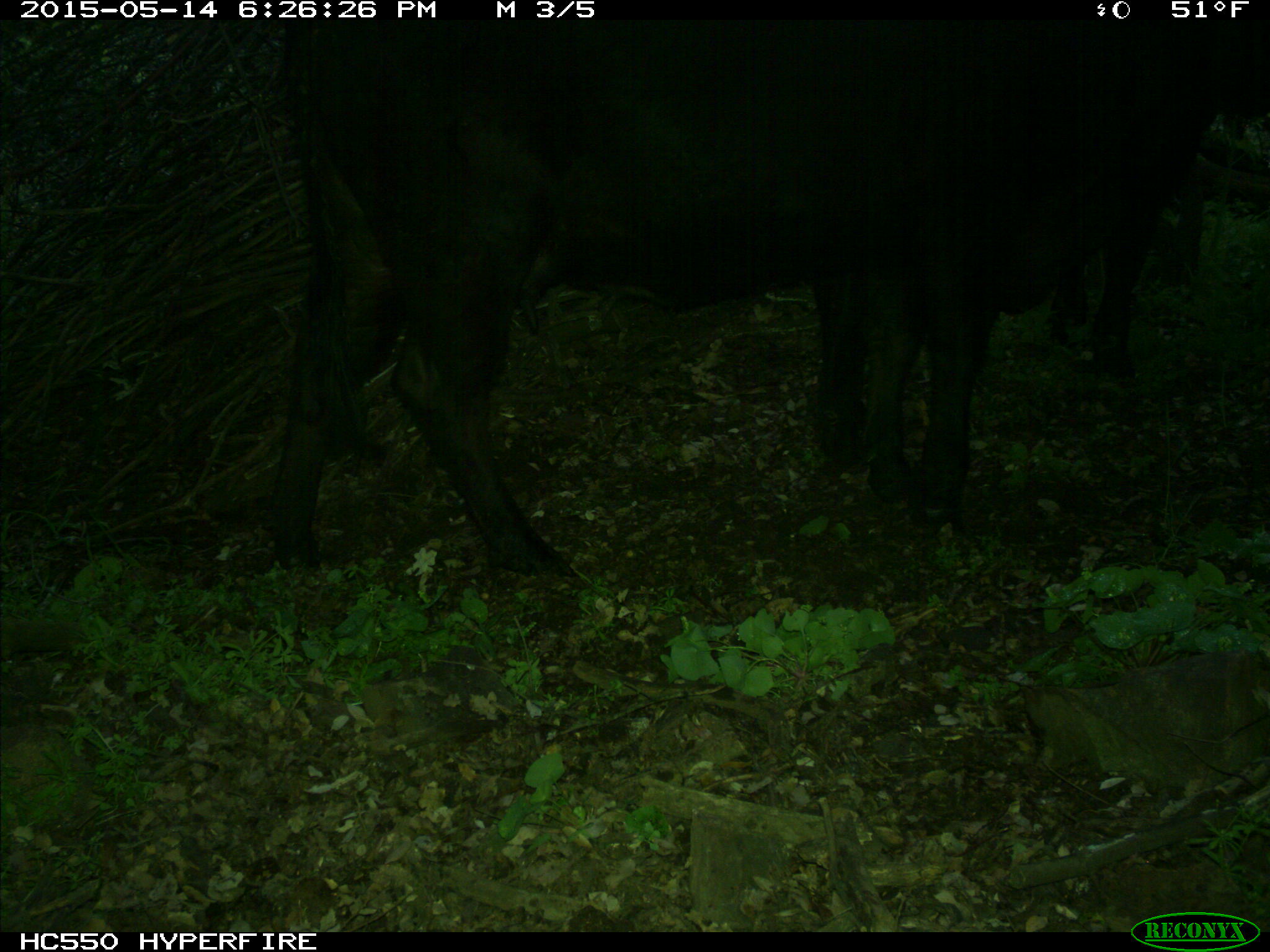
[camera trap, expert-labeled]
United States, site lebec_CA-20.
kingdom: Animalia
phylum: Chordata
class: Mammalia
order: Artiodactyla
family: Bovidae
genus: Bos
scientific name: Bos taurus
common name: domestic cow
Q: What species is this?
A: Bos taurus (domestic cow).